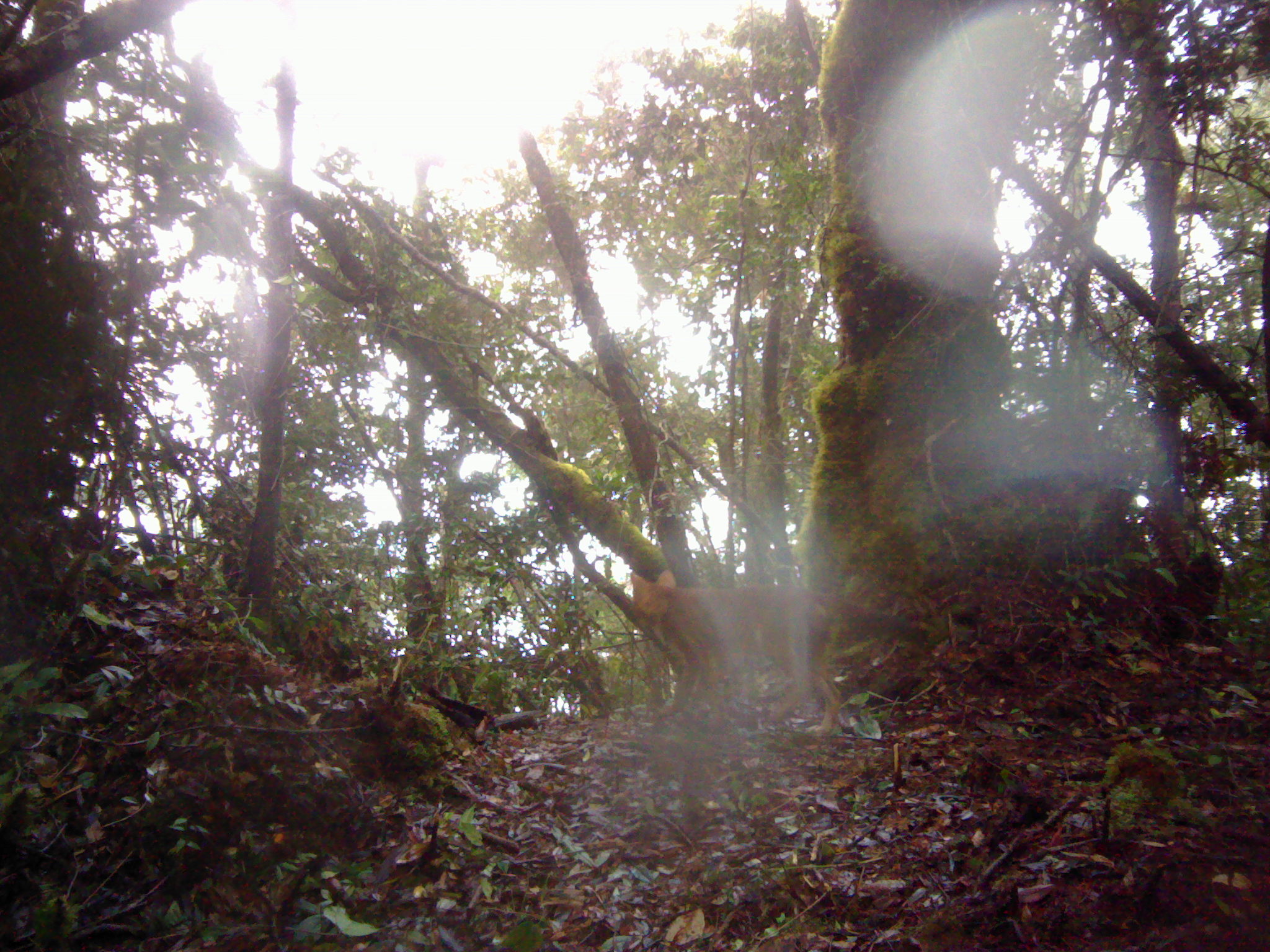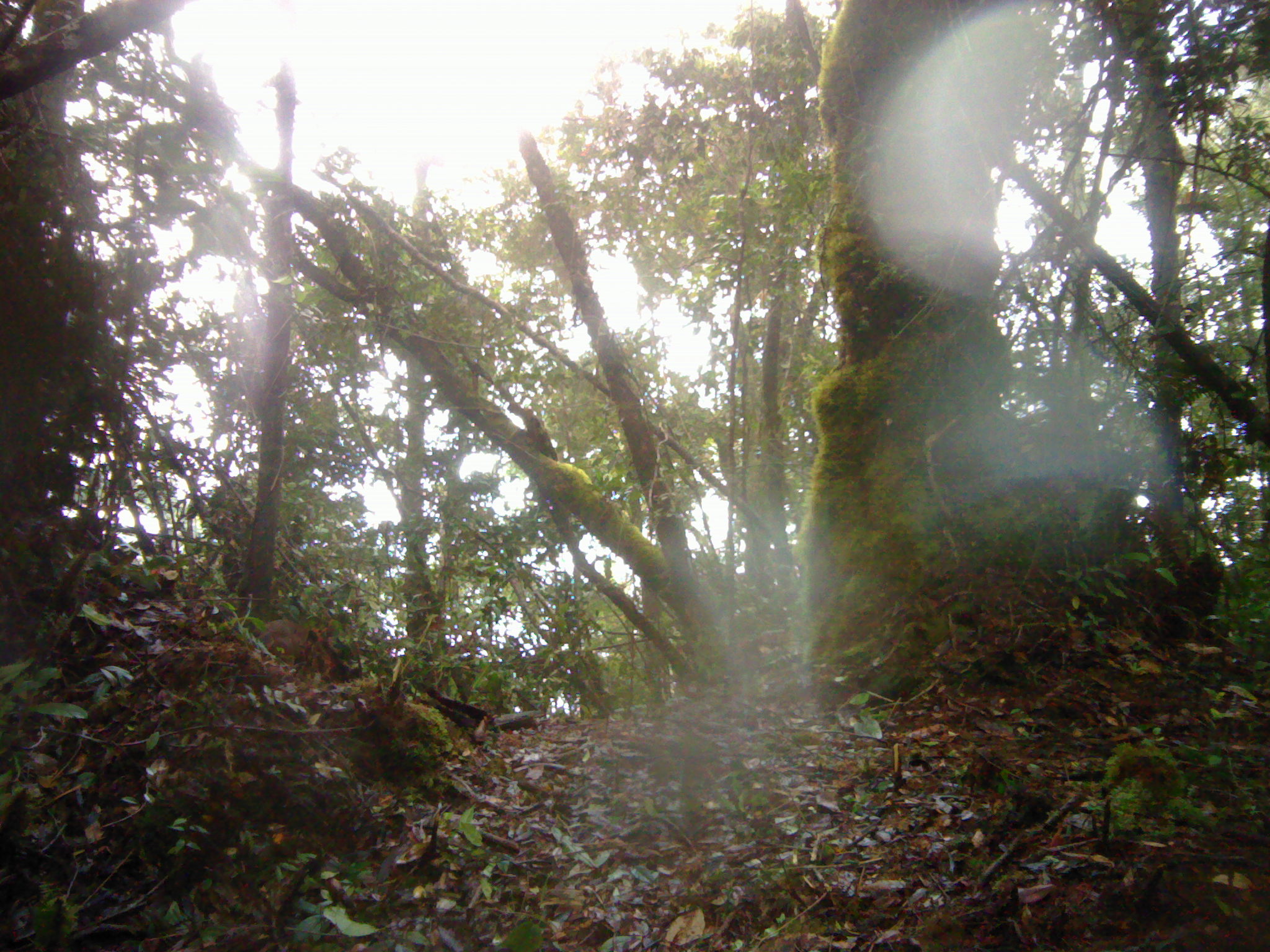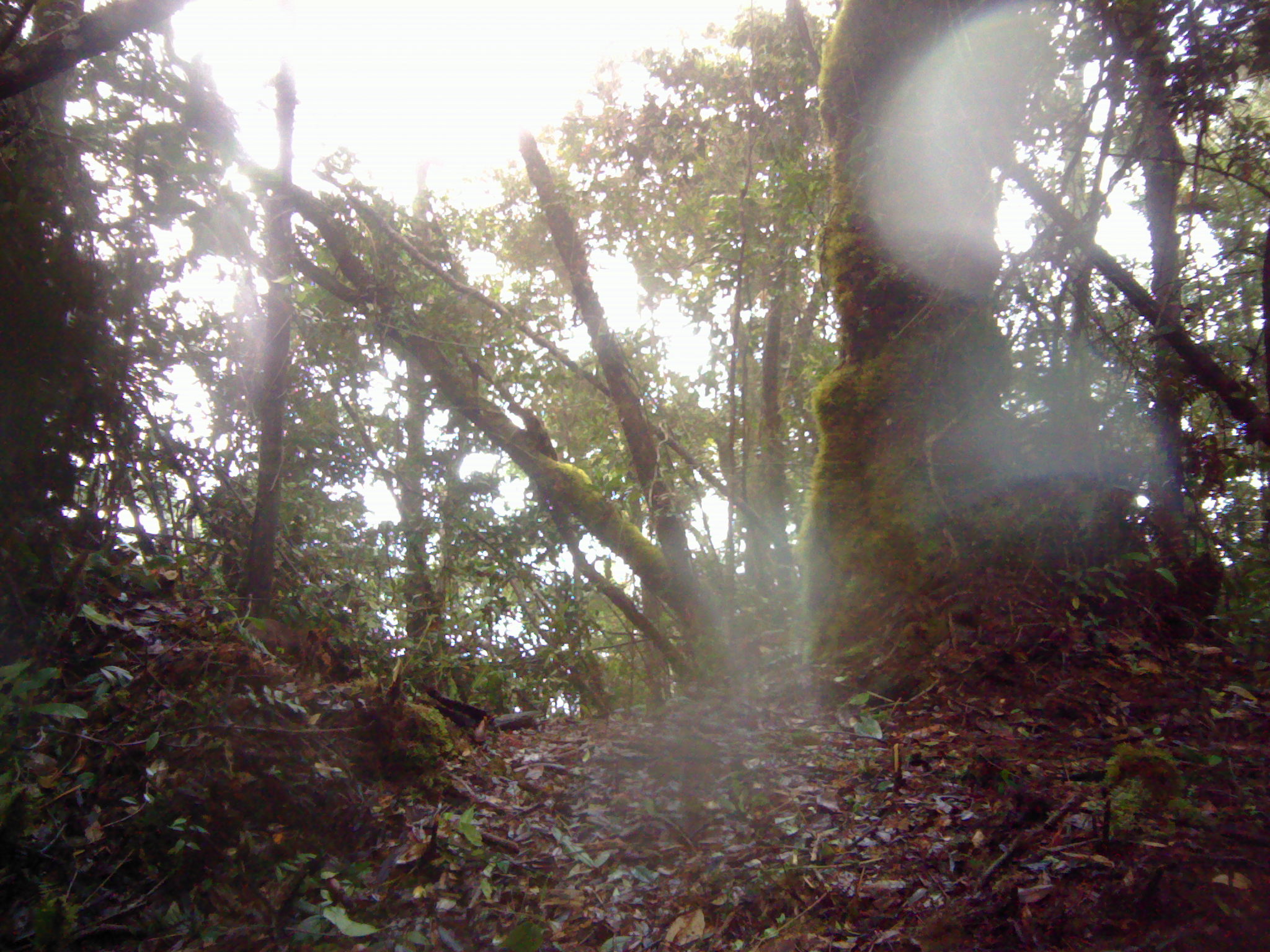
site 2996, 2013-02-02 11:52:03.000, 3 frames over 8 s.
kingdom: Animalia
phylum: Chordata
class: Mammalia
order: Carnivora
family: Canidae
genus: Cuon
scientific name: Cuon alpinus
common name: dhole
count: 1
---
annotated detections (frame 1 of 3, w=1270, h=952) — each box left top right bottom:
cuon alpinus: 626 568 924 740